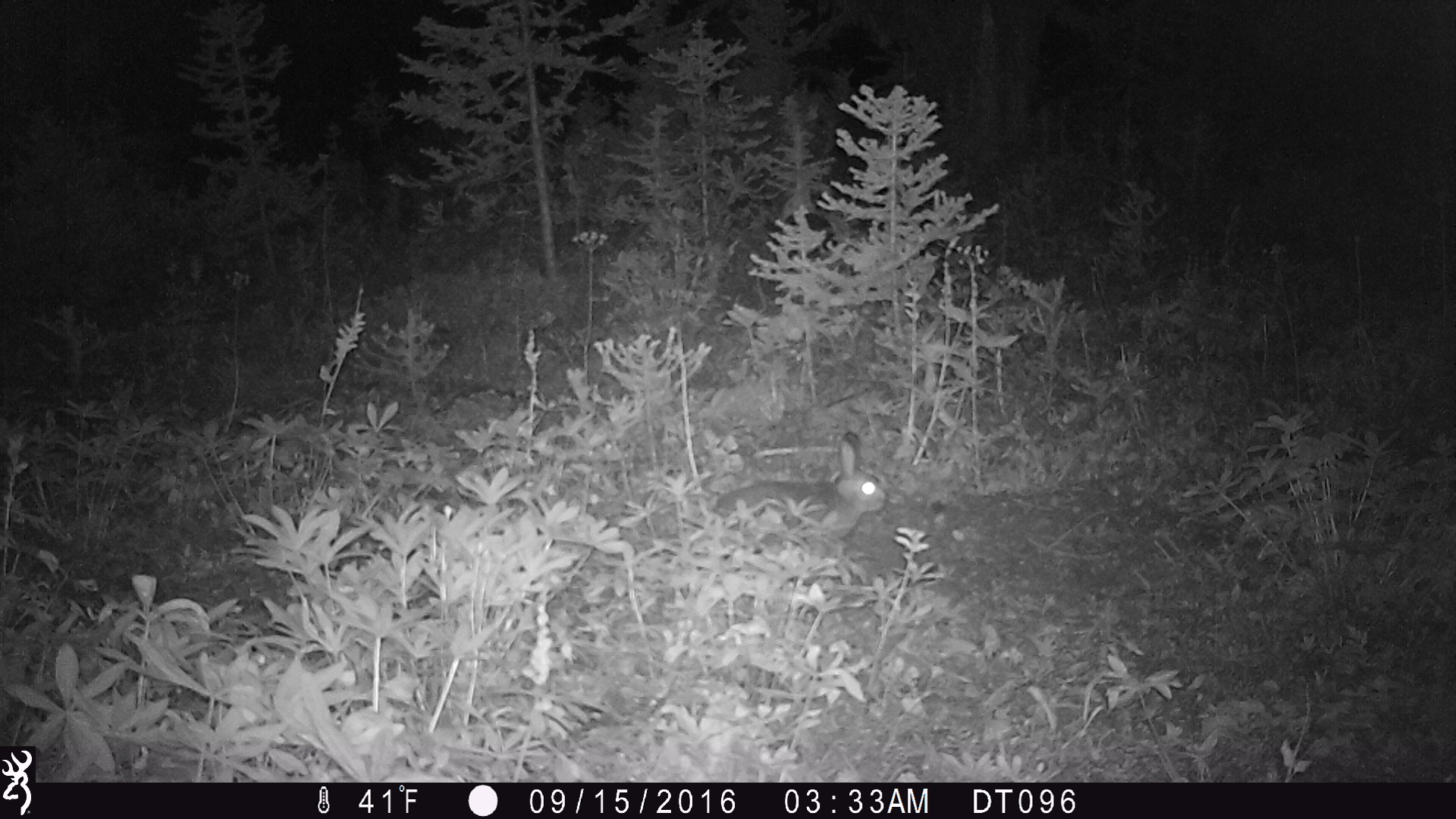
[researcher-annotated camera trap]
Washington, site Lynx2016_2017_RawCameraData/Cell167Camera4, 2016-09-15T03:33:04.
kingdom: Animalia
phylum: Chordata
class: Mammalia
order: Lagomorpha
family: Leporidae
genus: Lepus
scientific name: Lepus americanus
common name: snowshoe hare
Lepus americanus (snowshoe hare). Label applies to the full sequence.